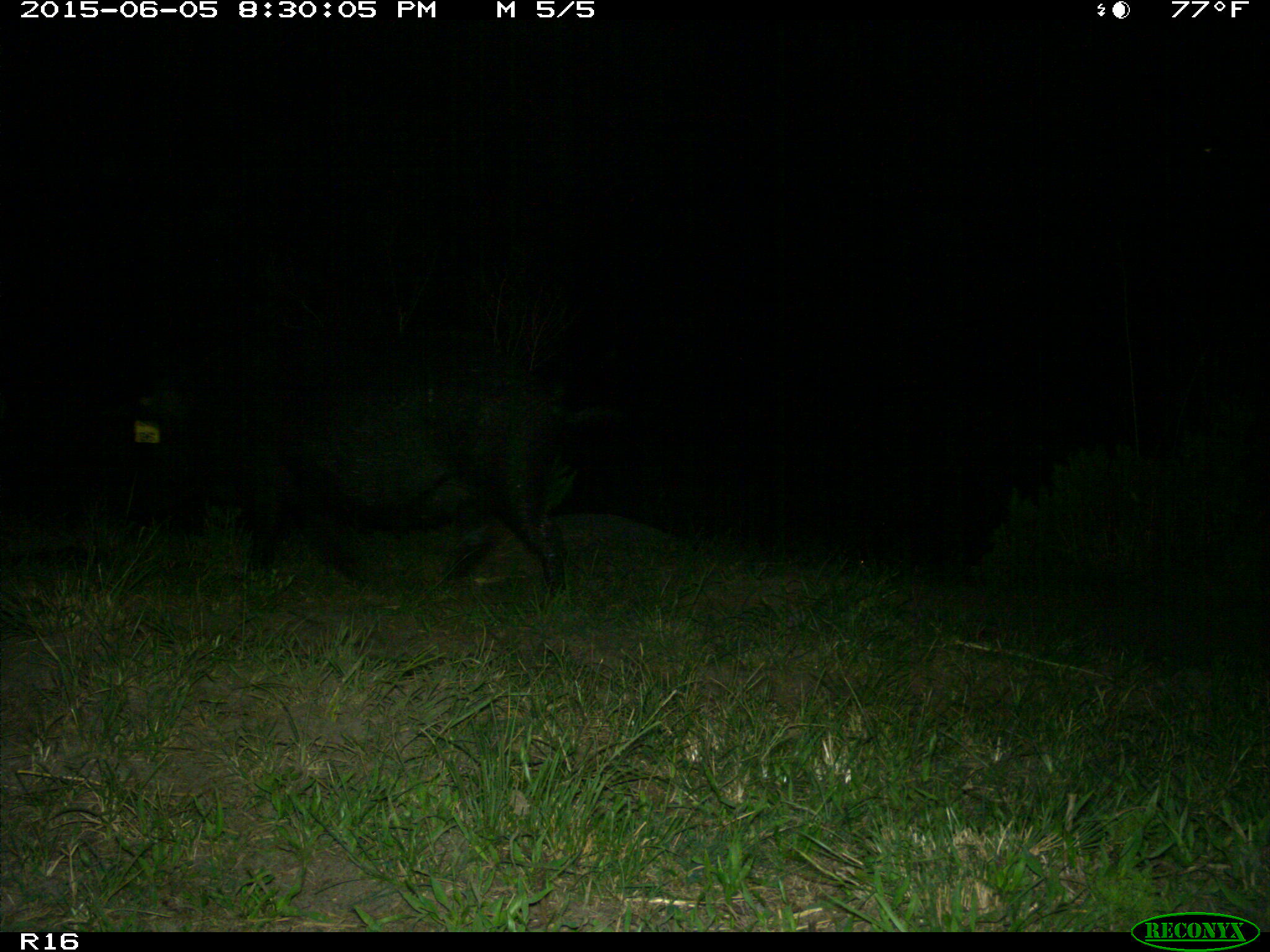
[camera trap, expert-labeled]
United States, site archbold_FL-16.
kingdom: Animalia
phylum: Chordata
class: Mammalia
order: Artiodactyla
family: Suidae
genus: Sus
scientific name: Sus scrofa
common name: wild boar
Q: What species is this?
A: Sus scrofa (wild boar).